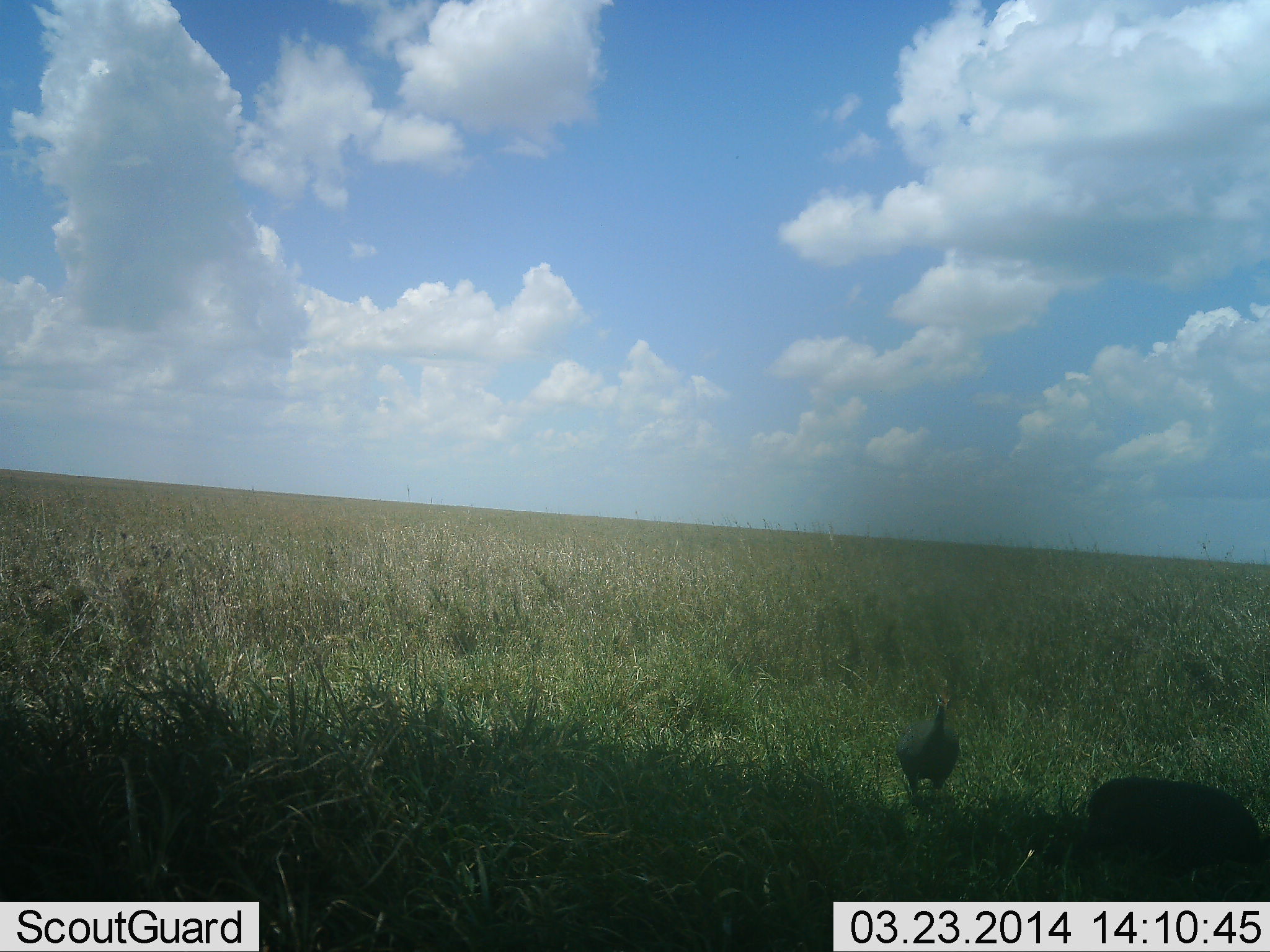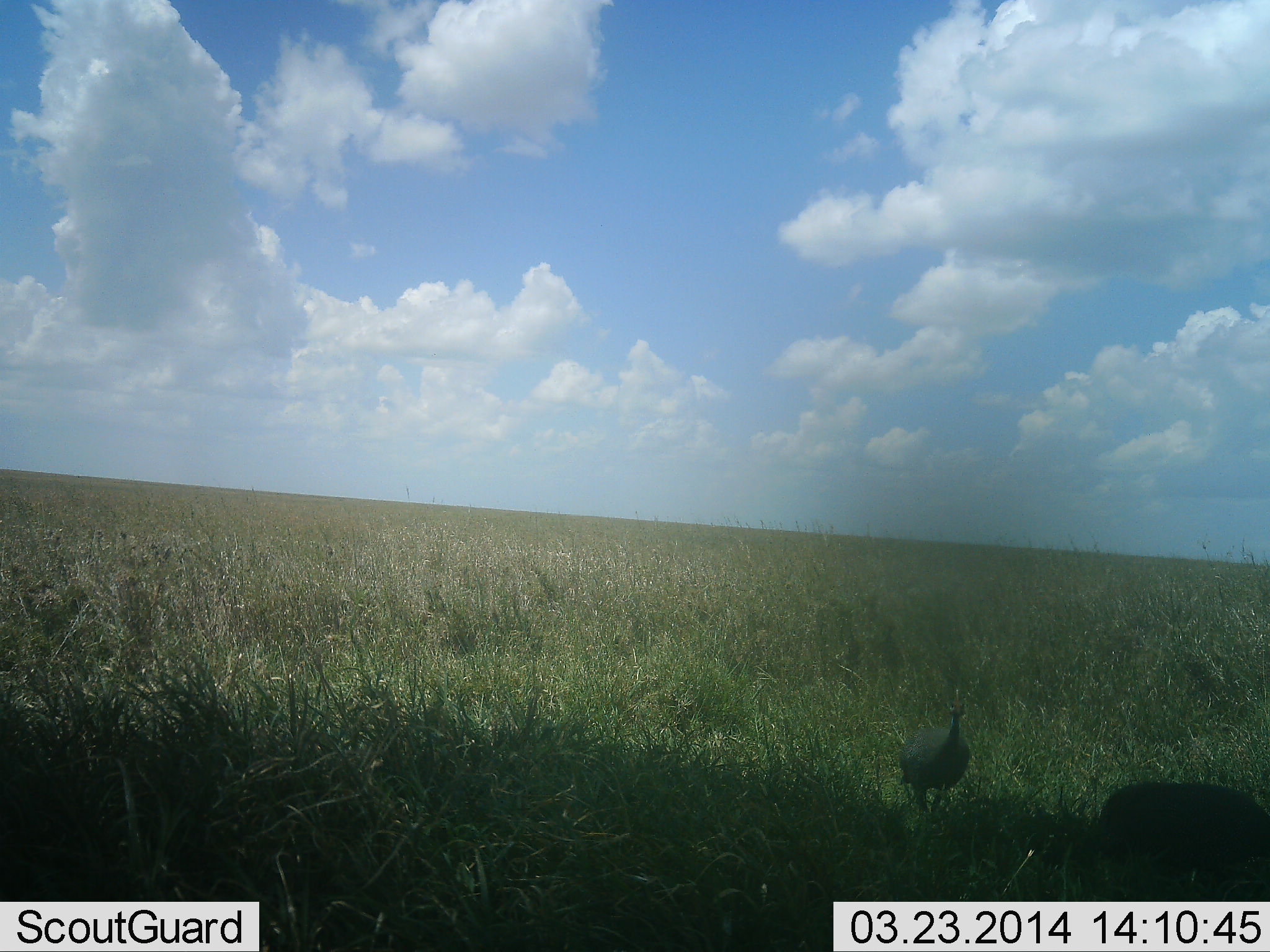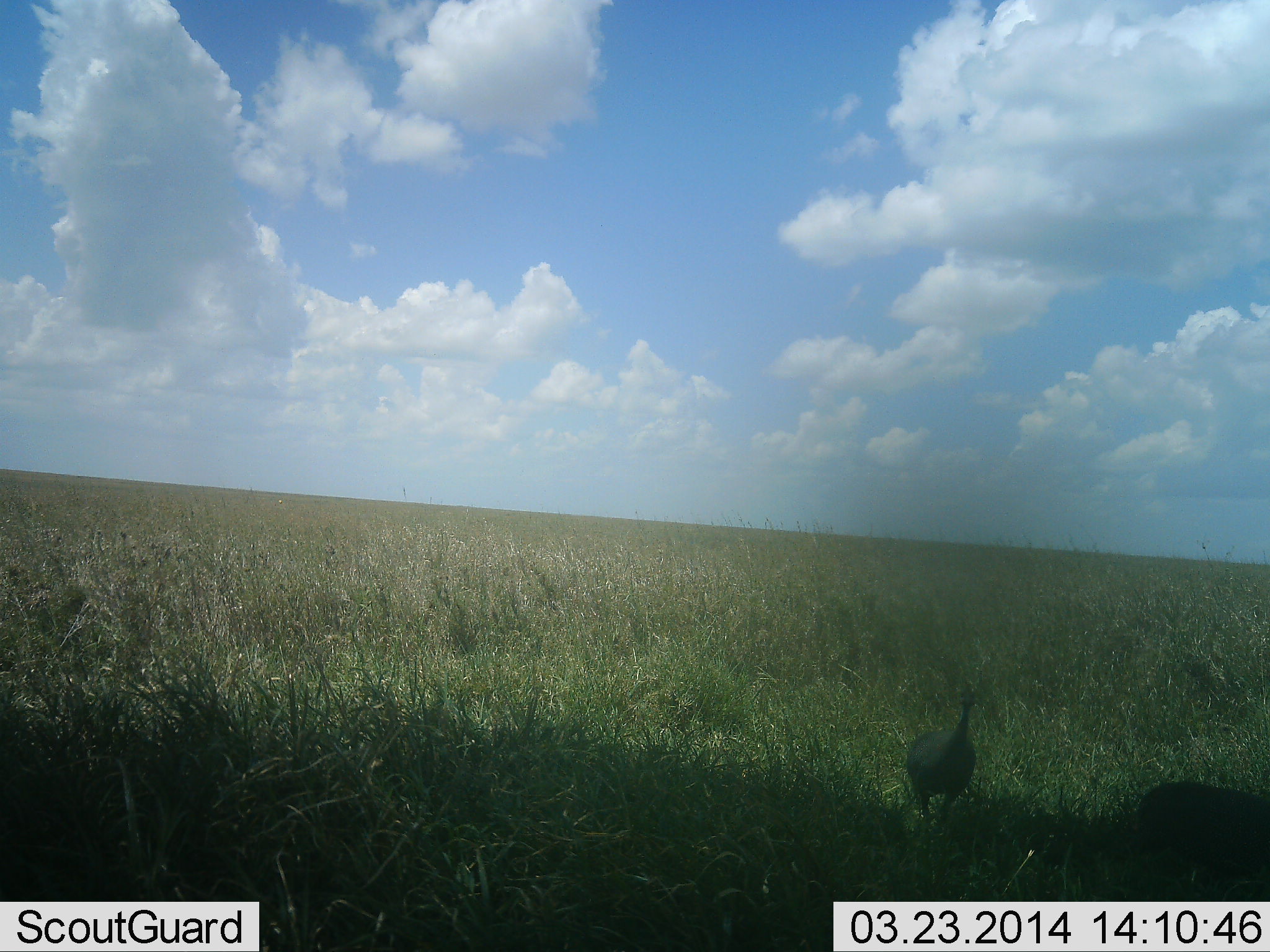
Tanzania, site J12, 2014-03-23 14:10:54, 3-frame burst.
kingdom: Animalia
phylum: Chordata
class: Aves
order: Galliformes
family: Numididae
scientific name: Numididae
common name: guinea fowl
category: guineafowl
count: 2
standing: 20%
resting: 0%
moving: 70%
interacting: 0%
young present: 0%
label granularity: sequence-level